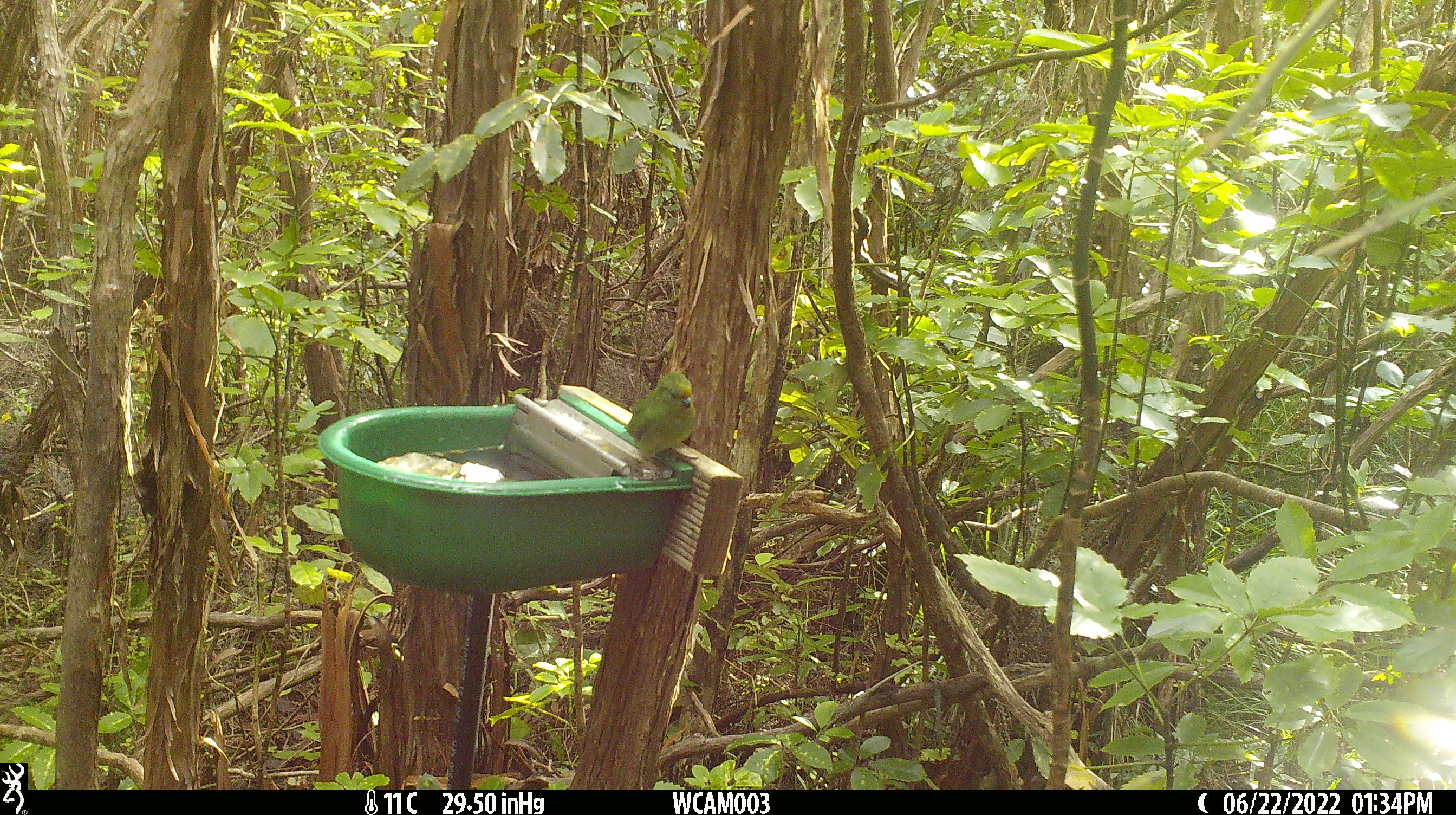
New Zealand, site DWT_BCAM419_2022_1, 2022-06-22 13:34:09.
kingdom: Animalia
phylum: Chordata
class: Aves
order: Psittaciformes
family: Psittaculidae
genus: Cyanoramphus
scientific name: Cyanoramphus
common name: parakeet